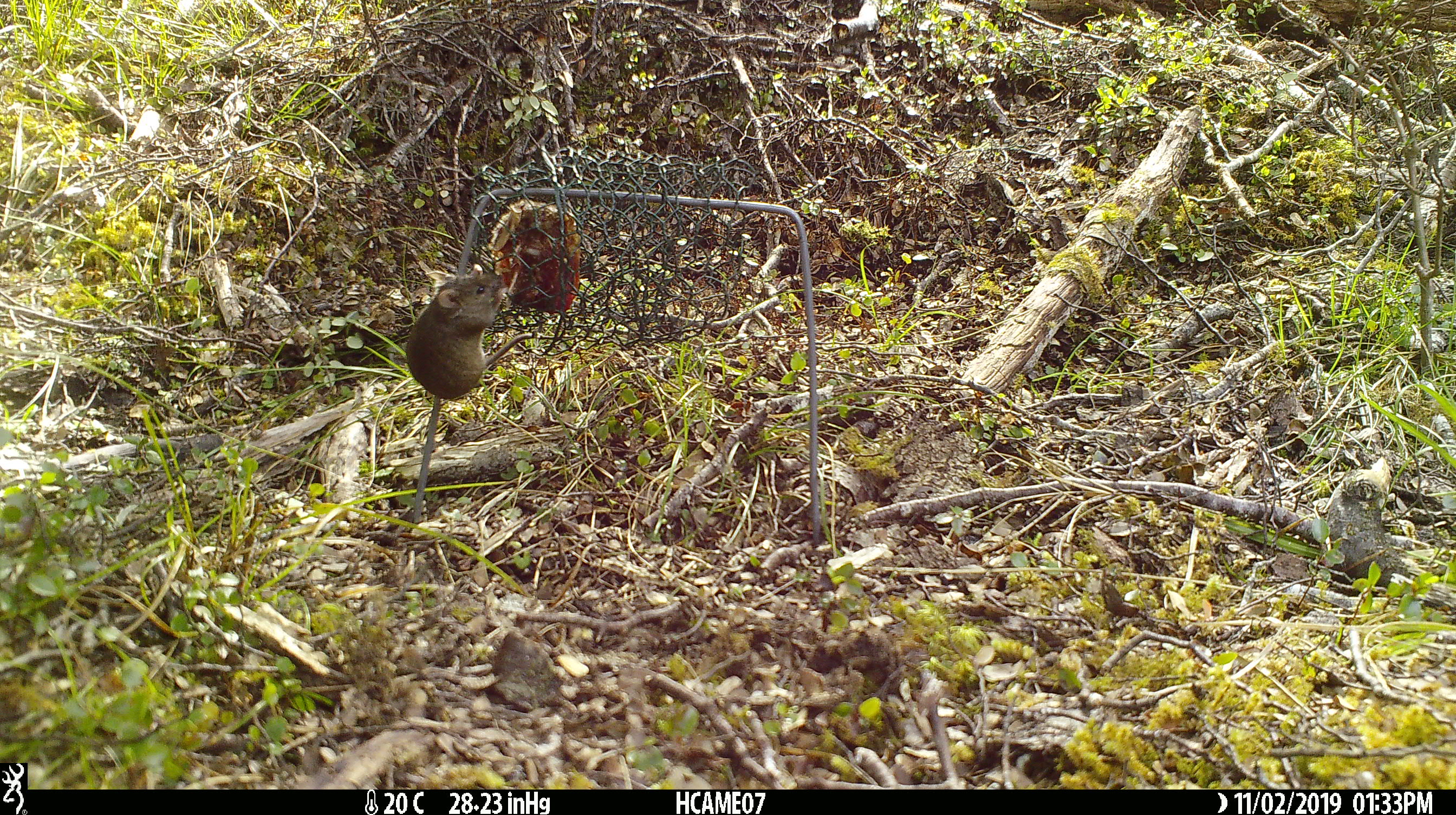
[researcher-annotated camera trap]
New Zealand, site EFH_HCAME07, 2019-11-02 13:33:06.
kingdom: Animalia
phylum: Chordata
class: Mammalia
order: Rodentia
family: Muridae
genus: Mus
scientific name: Mus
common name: mouse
Mouse (Mus).